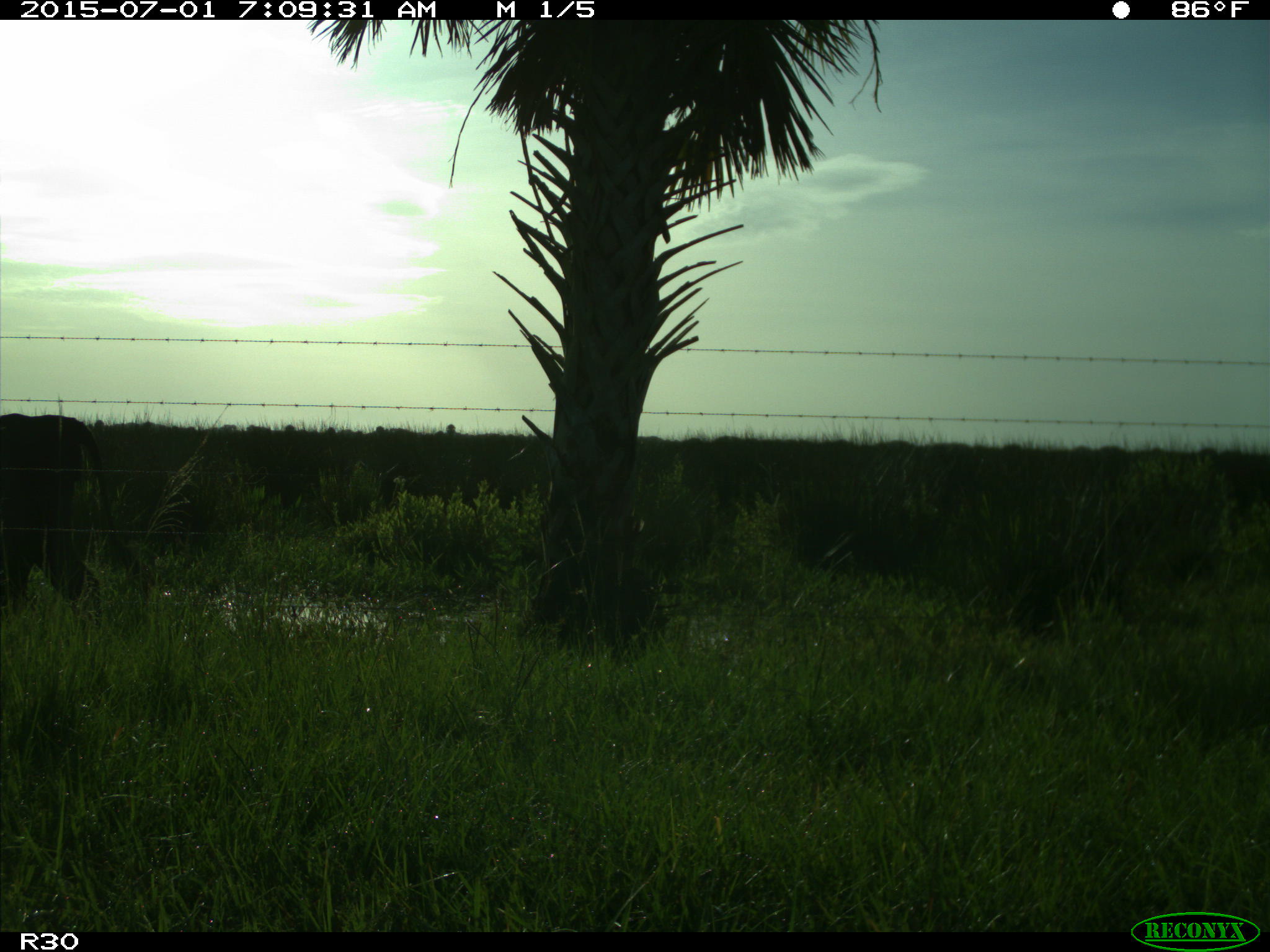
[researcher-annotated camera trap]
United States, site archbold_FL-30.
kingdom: Animalia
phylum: Chordata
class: Mammalia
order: Artiodactyla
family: Bovidae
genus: Bos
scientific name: Bos taurus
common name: domestic cow